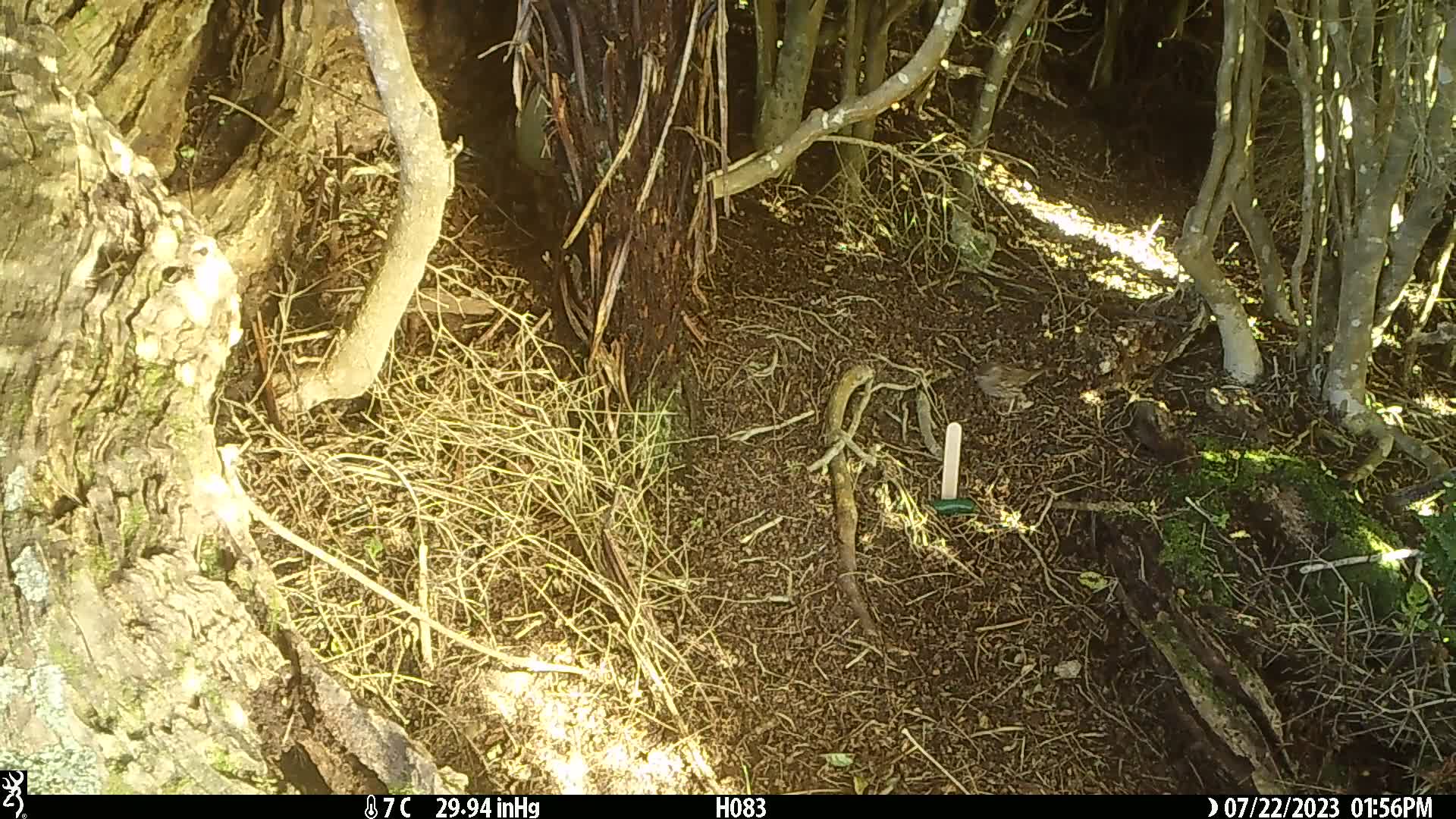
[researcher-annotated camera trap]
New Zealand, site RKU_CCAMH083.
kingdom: Animalia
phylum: Chordata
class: Aves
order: Passeriformes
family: Prunellidae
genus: Prunella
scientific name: Prunella modularis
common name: dunnock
Dunnock (Prunella modularis).